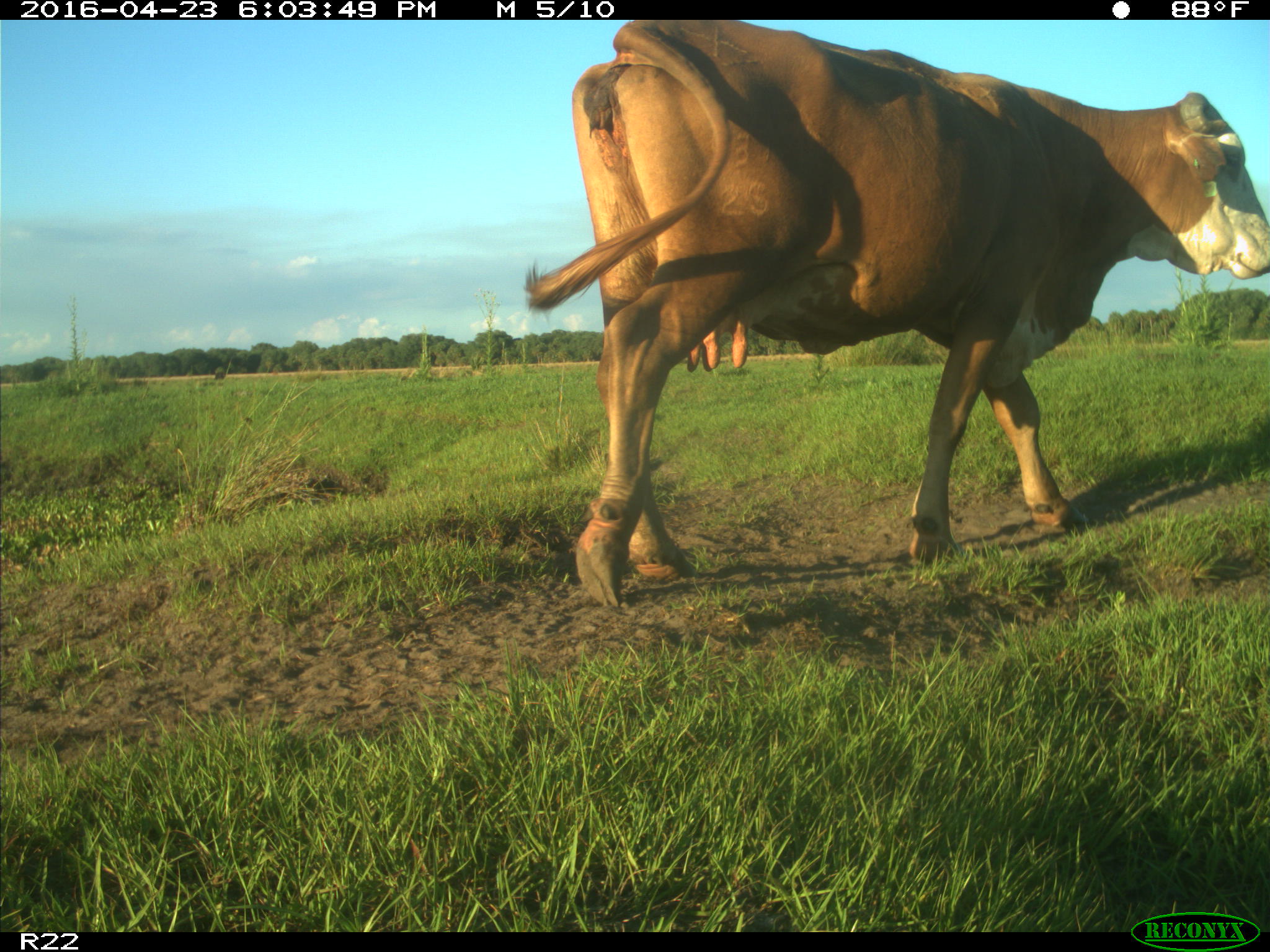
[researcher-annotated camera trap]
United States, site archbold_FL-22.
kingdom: Animalia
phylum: Chordata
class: Mammalia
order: Artiodactyla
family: Bovidae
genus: Bos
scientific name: Bos taurus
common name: domestic cow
Bos taurus (domestic cow).